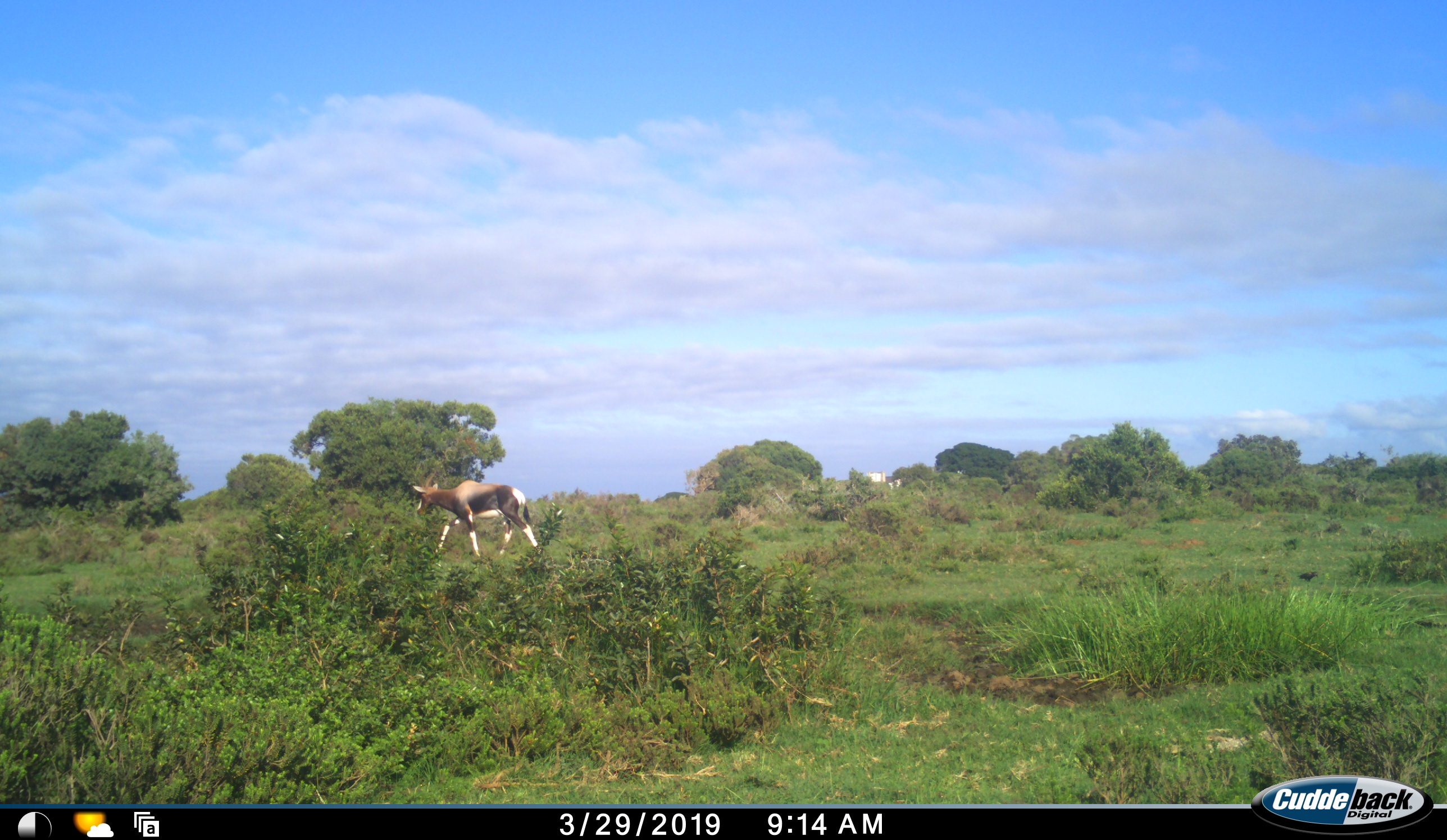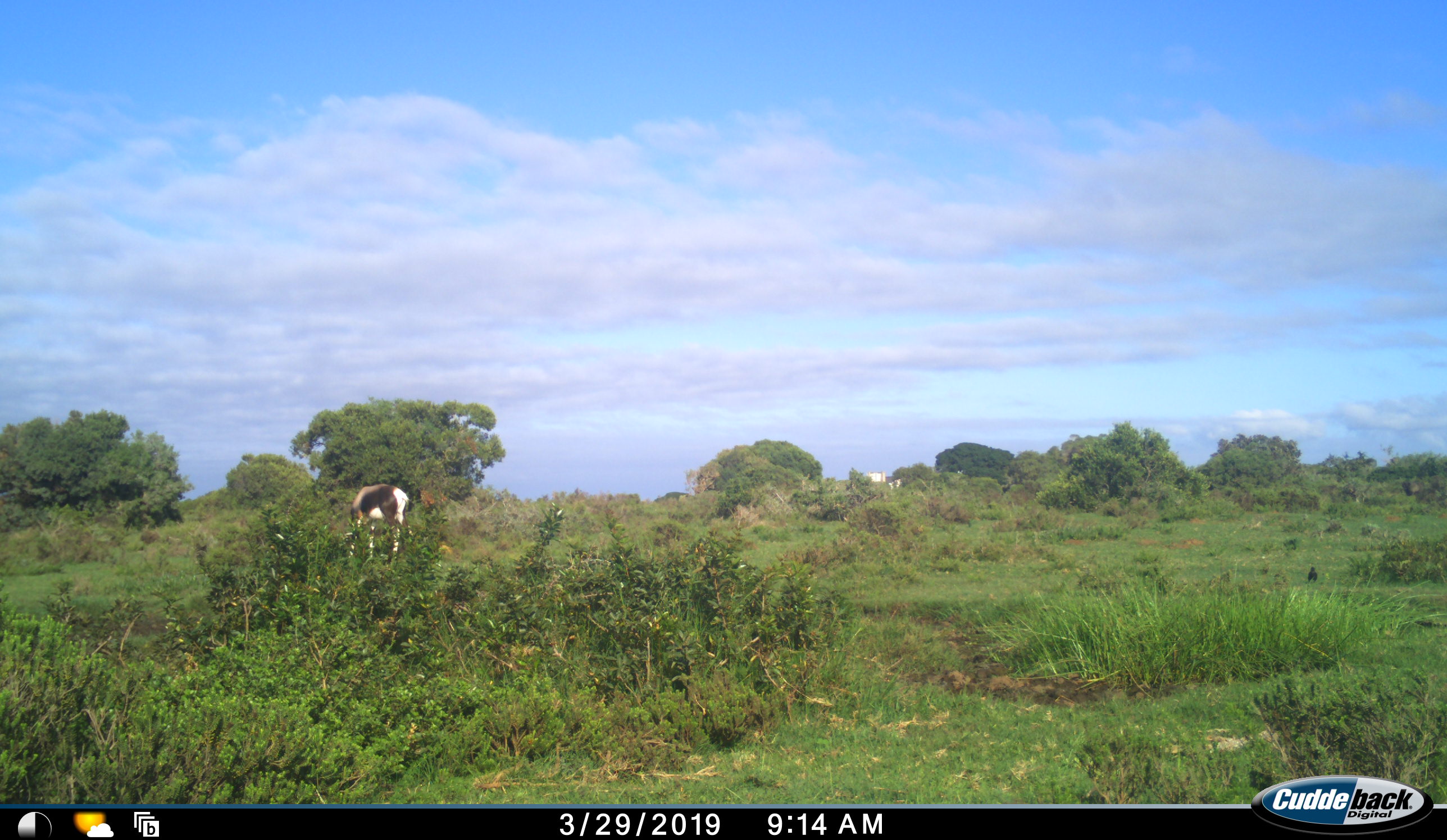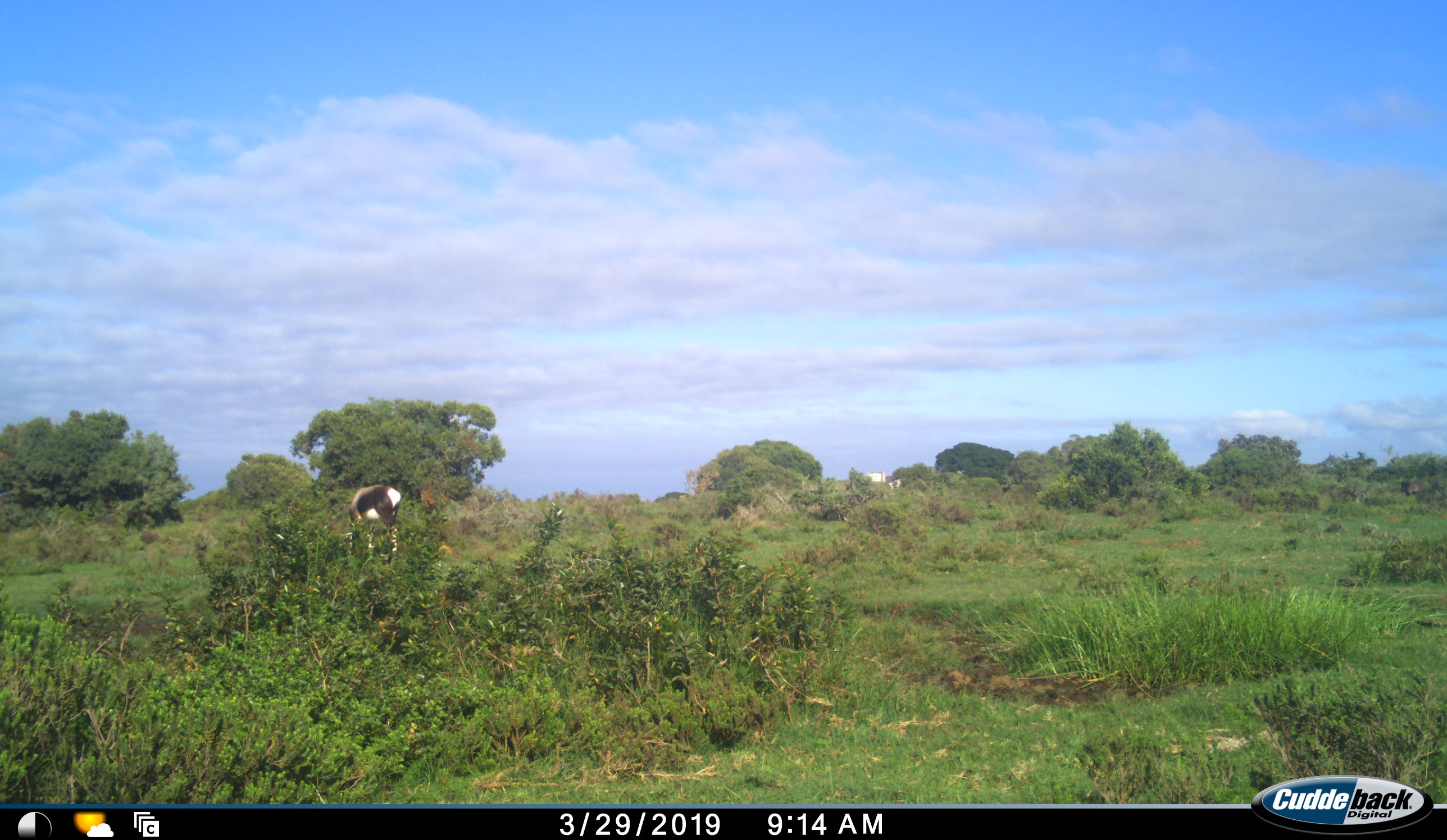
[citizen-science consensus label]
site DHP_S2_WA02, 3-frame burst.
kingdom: Animalia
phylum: Chordata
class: Mammalia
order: Artiodactyla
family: Bovidae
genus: Damaliscus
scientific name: Damaliscus pygargus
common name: bontebok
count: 1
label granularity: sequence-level